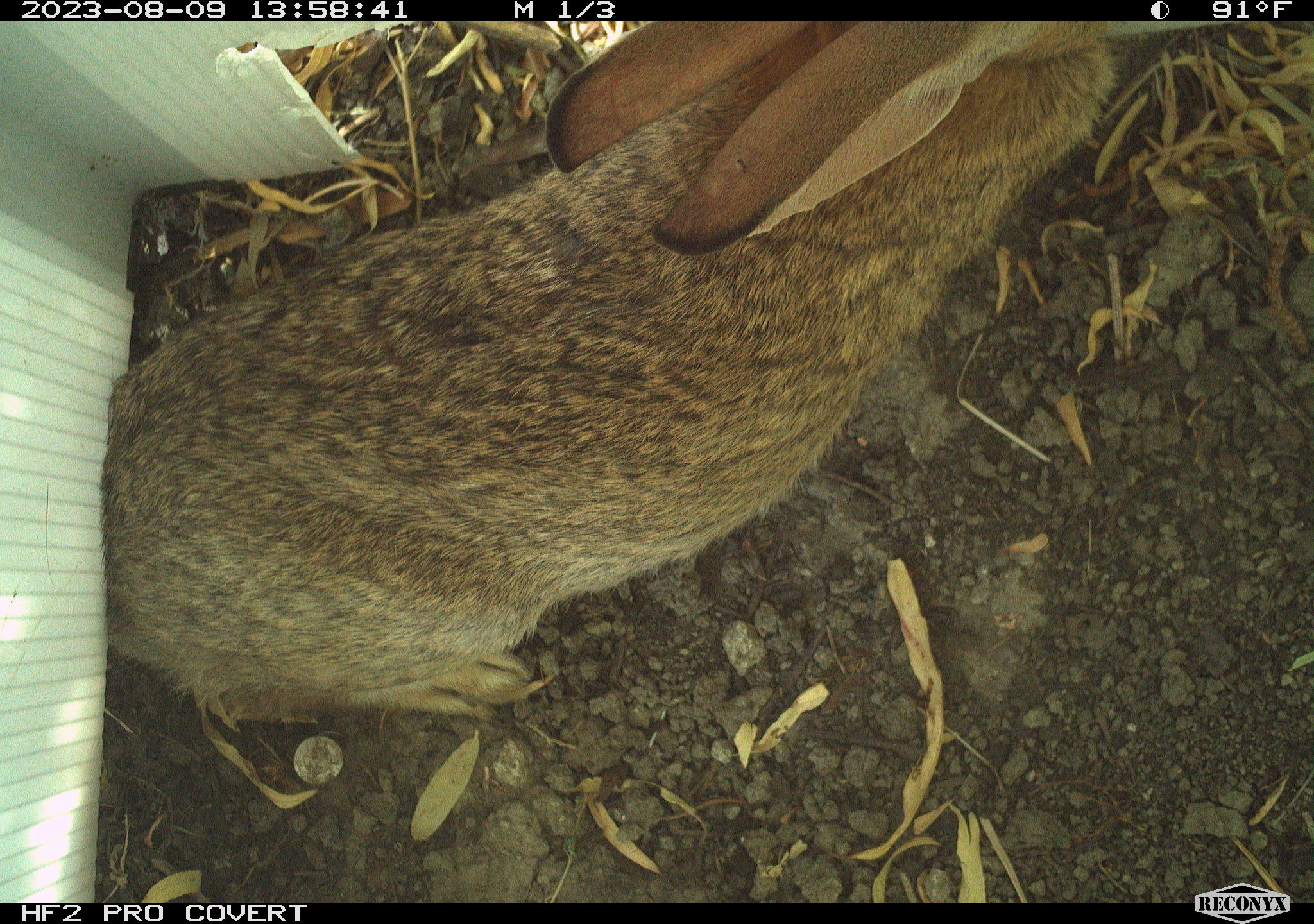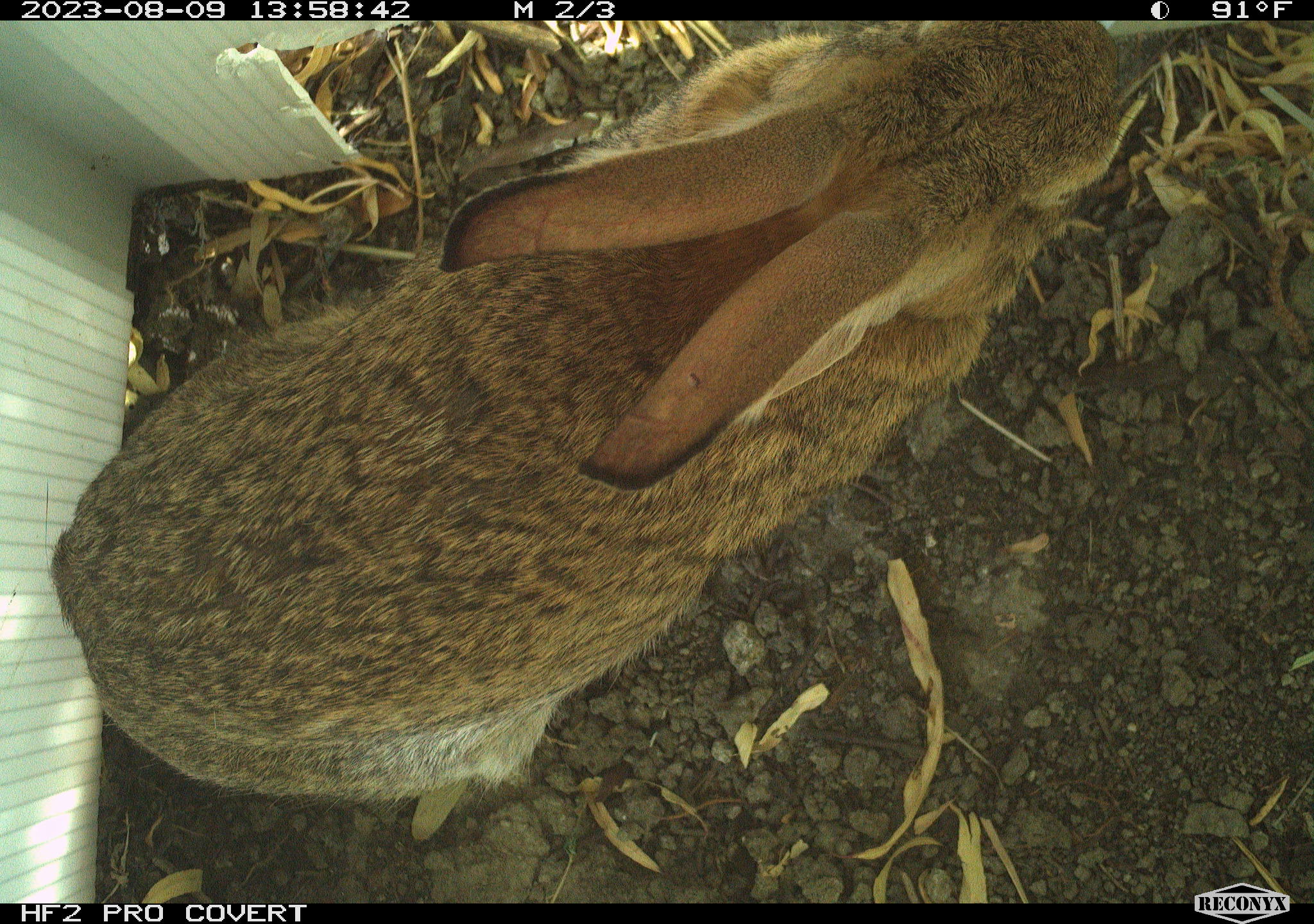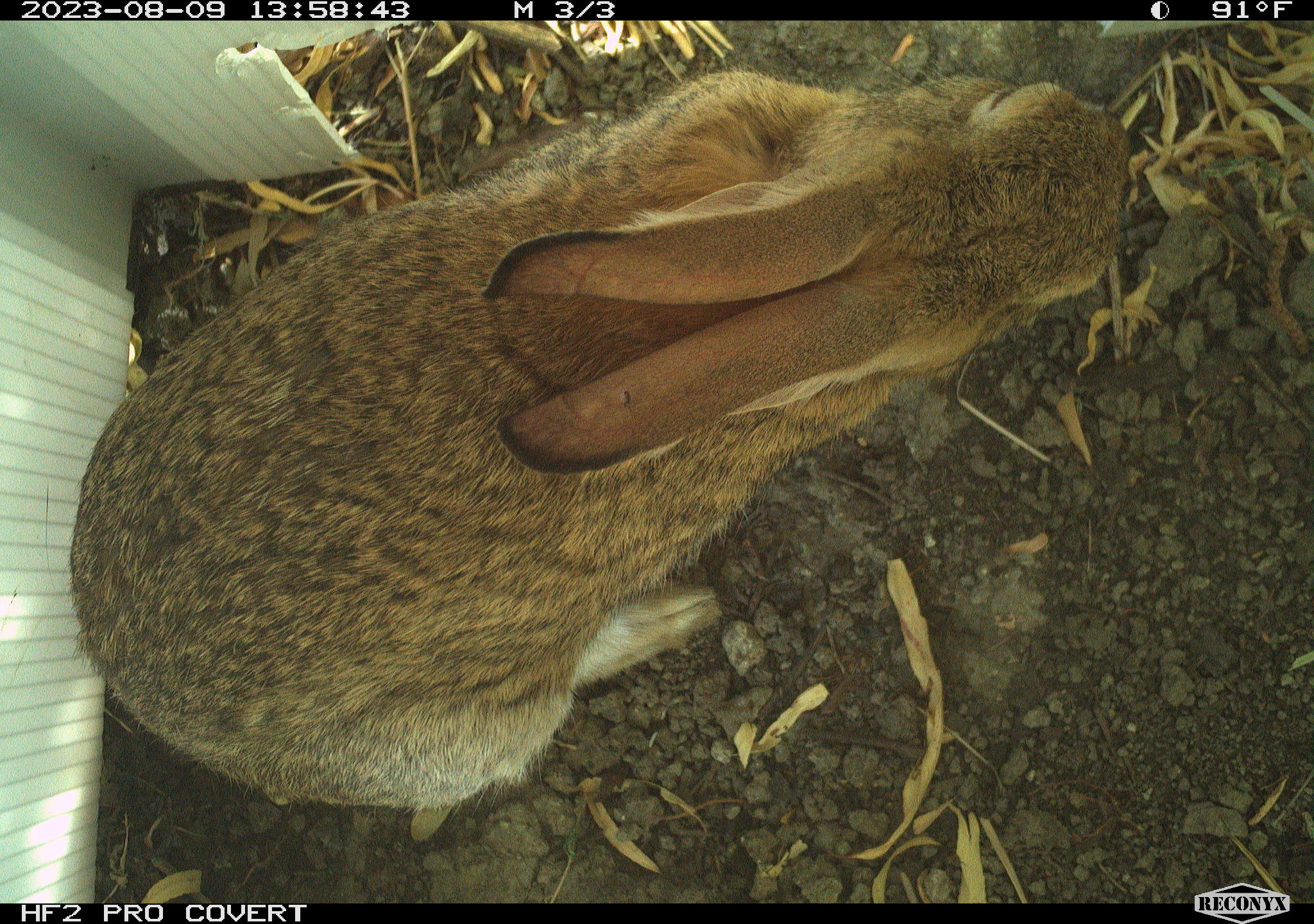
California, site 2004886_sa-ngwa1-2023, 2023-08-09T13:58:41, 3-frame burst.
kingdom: Animalia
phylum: Chordata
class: Mammalia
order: Lagomorpha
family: Leporidae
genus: Sylvilagus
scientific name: Sylvilagus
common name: cottontail rabbits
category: sylvilagus species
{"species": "sylvilagus species (cottontail rabbits) (Sylvilagus)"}